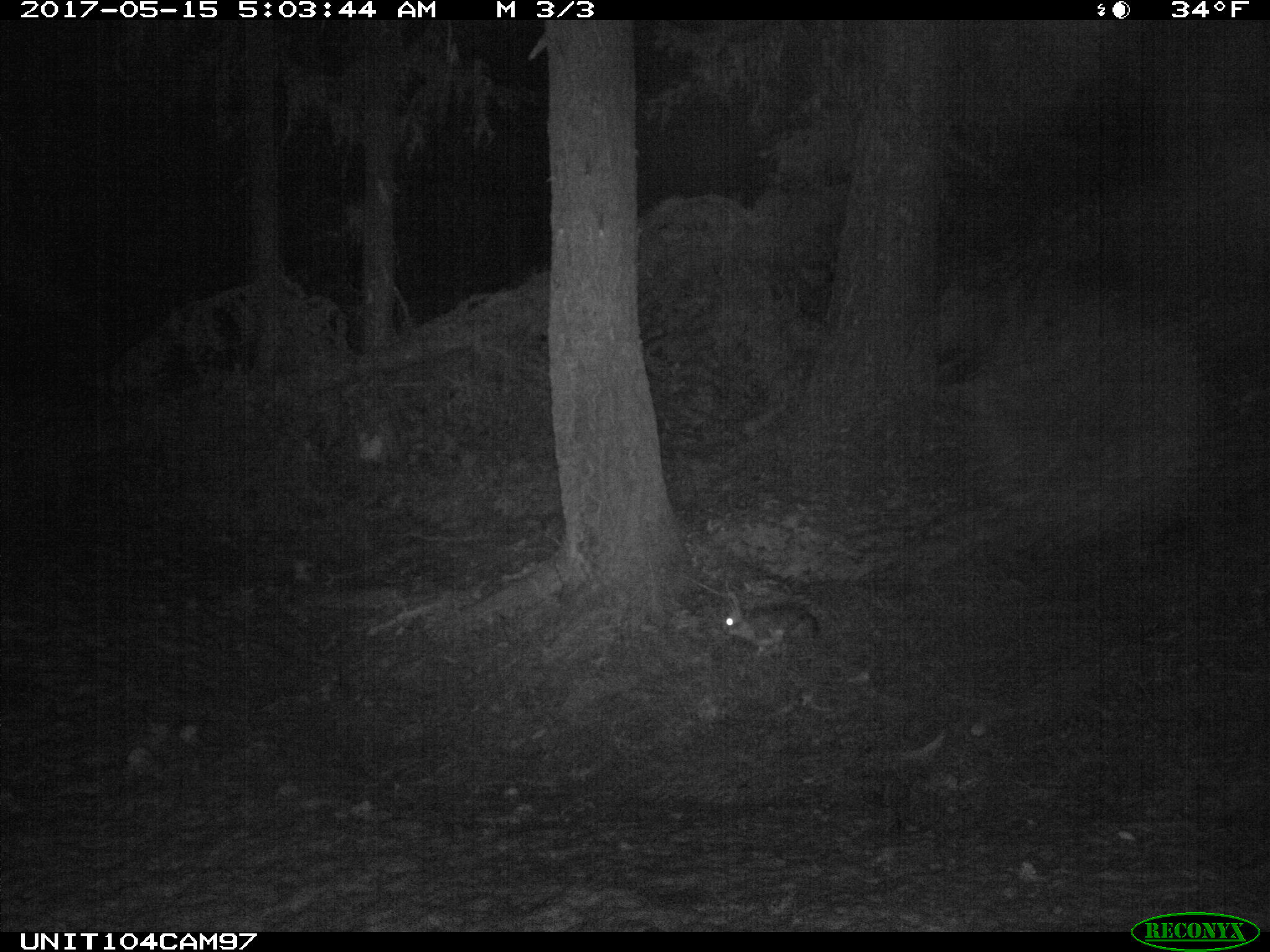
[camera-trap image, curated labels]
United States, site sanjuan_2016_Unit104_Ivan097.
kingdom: Animalia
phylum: Chordata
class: Mammalia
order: Lagomorpha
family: Leporidae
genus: Lepus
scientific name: Lepus americanus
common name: snowshoe hare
Lepus americanus (snowshoe hare).